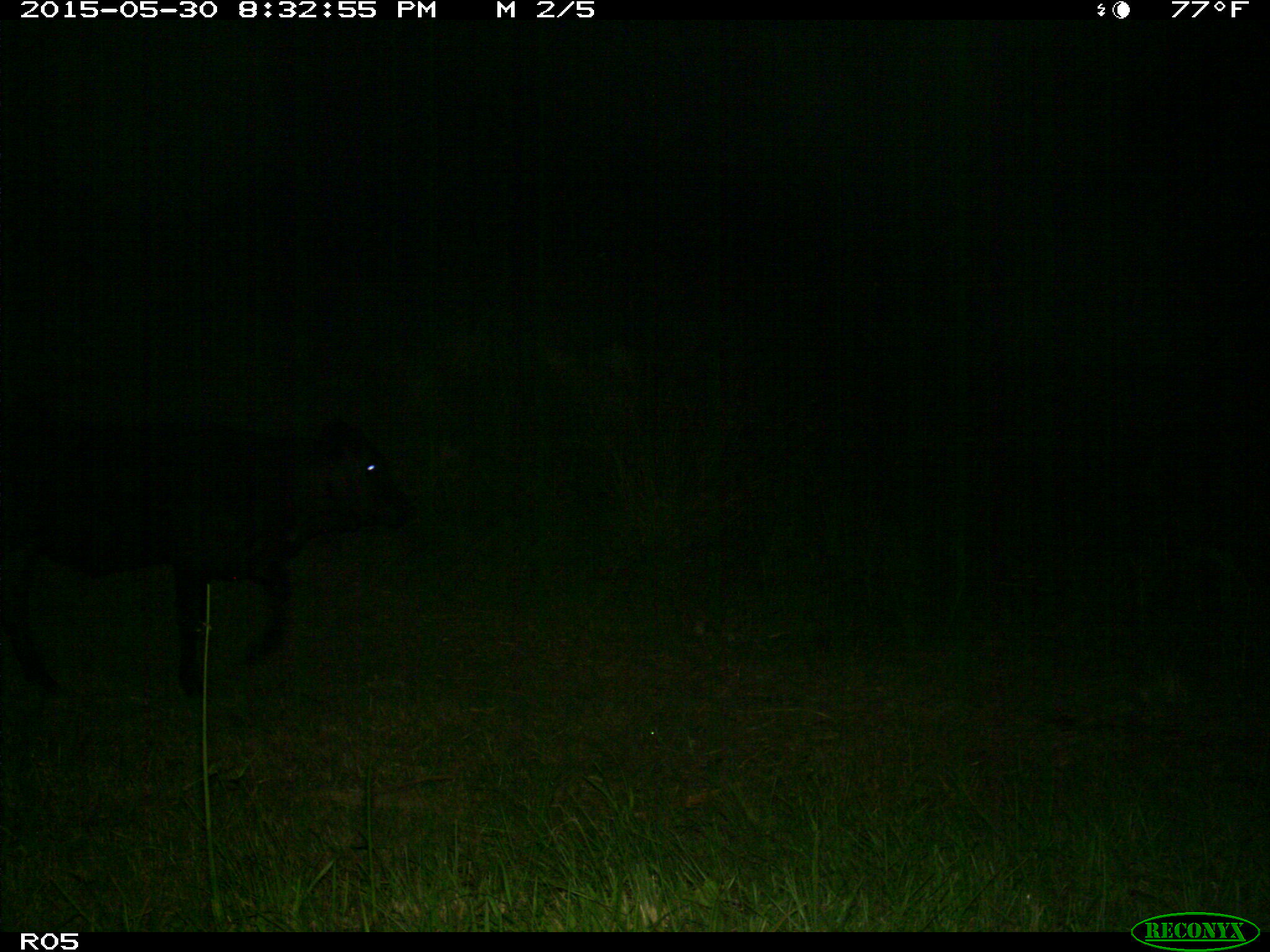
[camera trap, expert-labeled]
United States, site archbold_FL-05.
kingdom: Animalia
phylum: Chordata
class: Mammalia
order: Artiodactyla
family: Bovidae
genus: Bos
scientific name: Bos taurus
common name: domestic cow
Bos taurus (domestic cow).